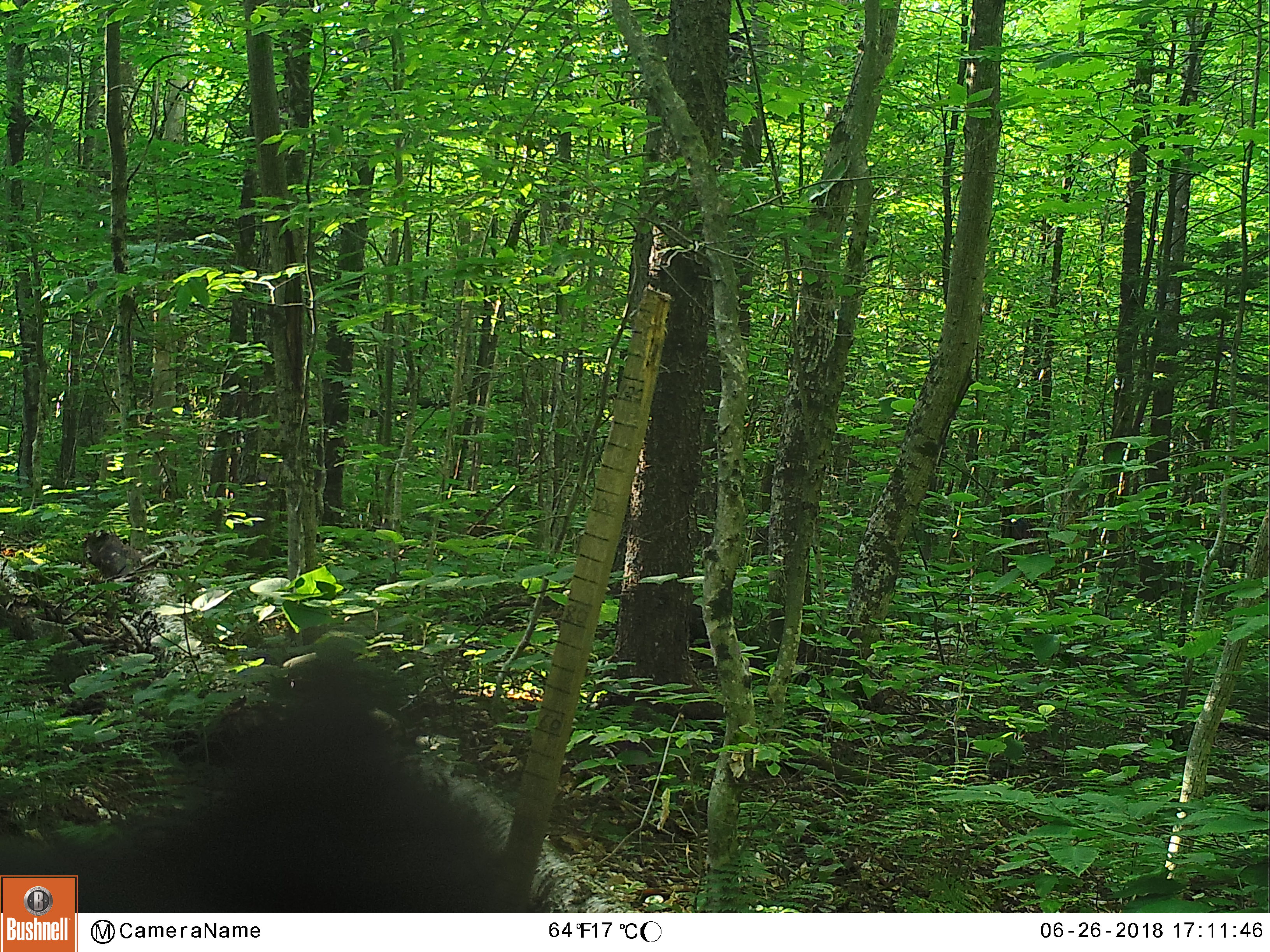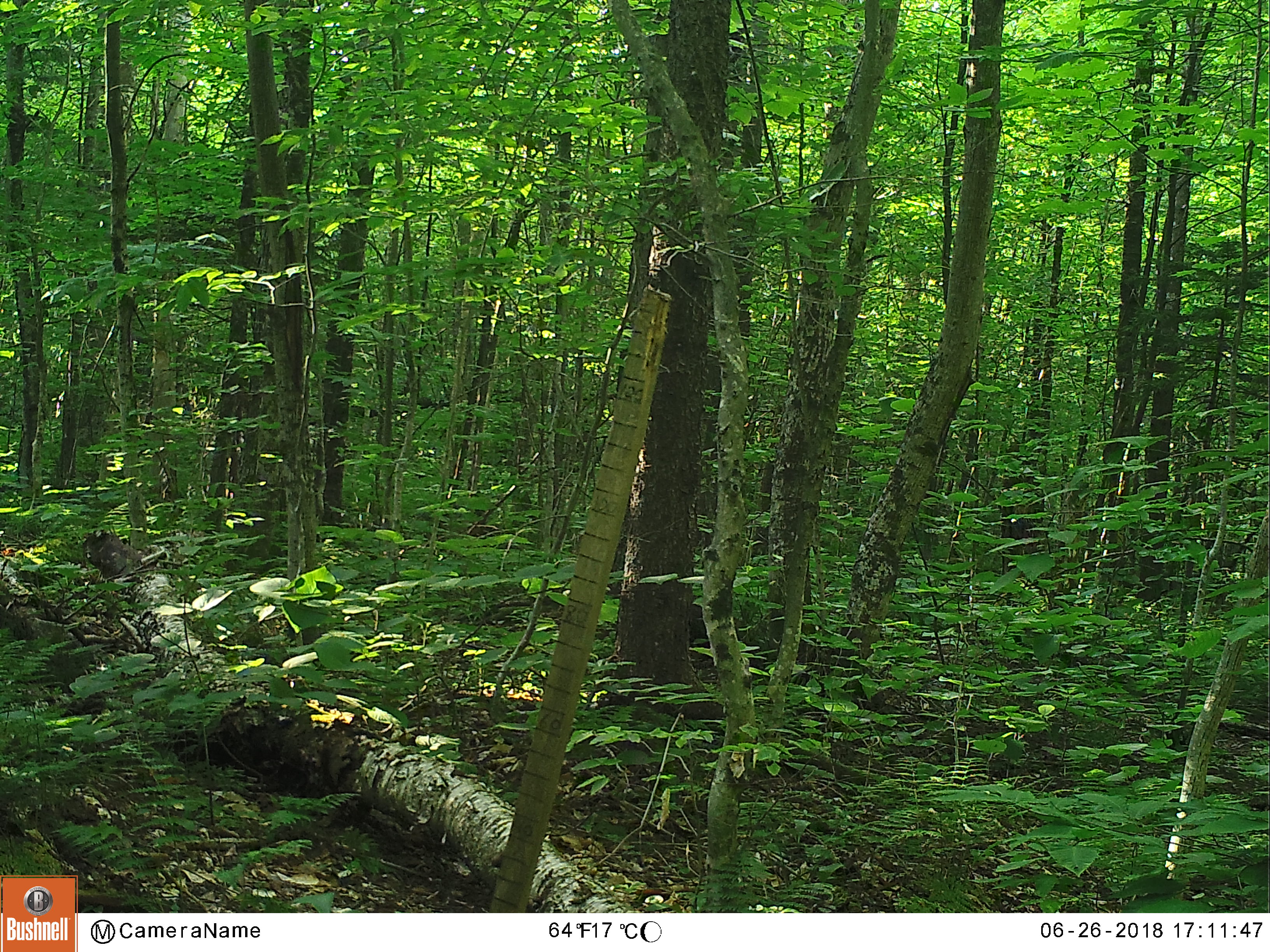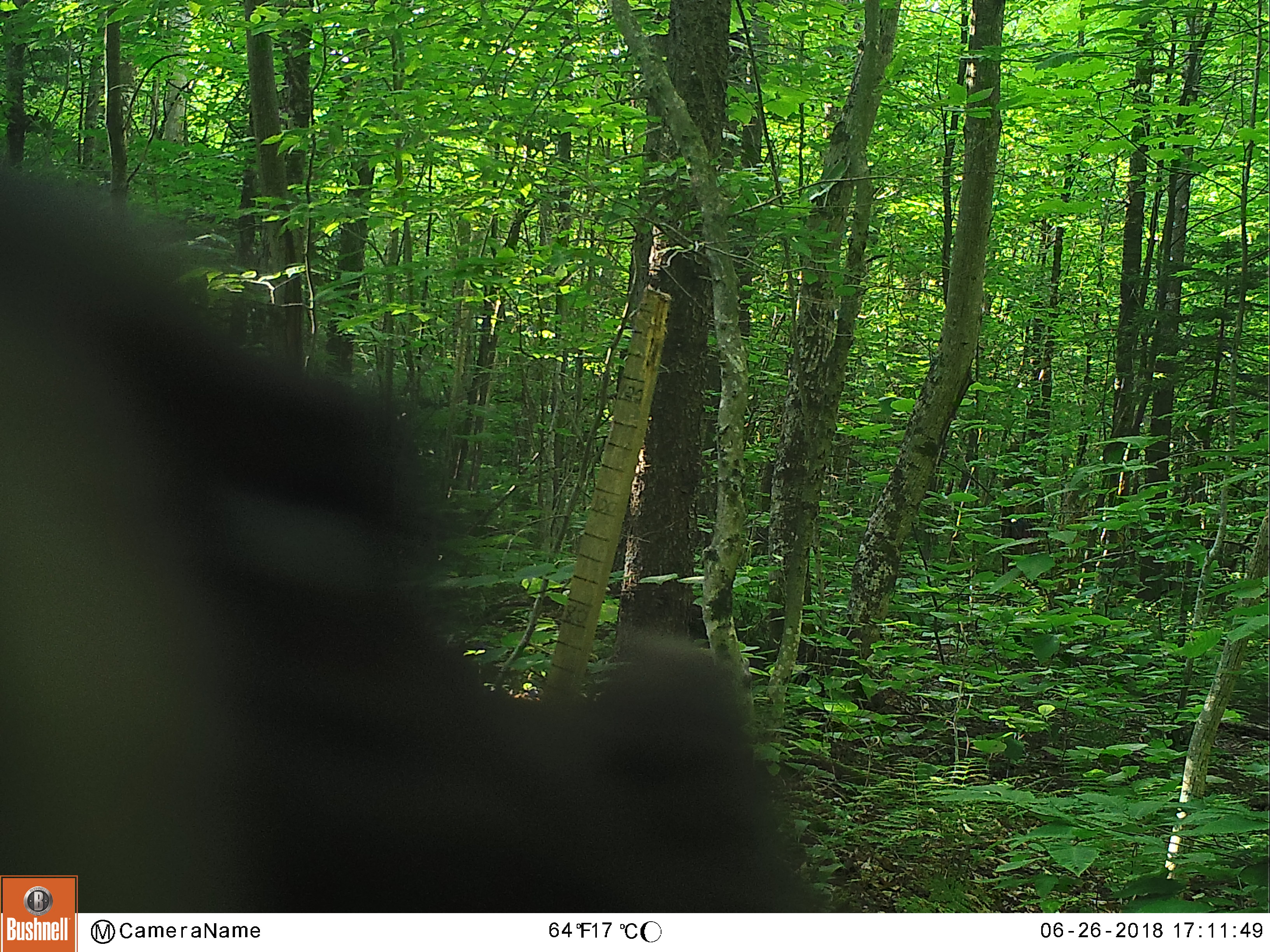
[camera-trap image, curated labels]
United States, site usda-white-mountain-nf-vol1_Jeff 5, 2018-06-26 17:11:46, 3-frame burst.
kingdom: Animalia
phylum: Chordata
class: Mammalia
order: Carnivora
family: Ursidae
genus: Ursus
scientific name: Ursus americanus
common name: black bear